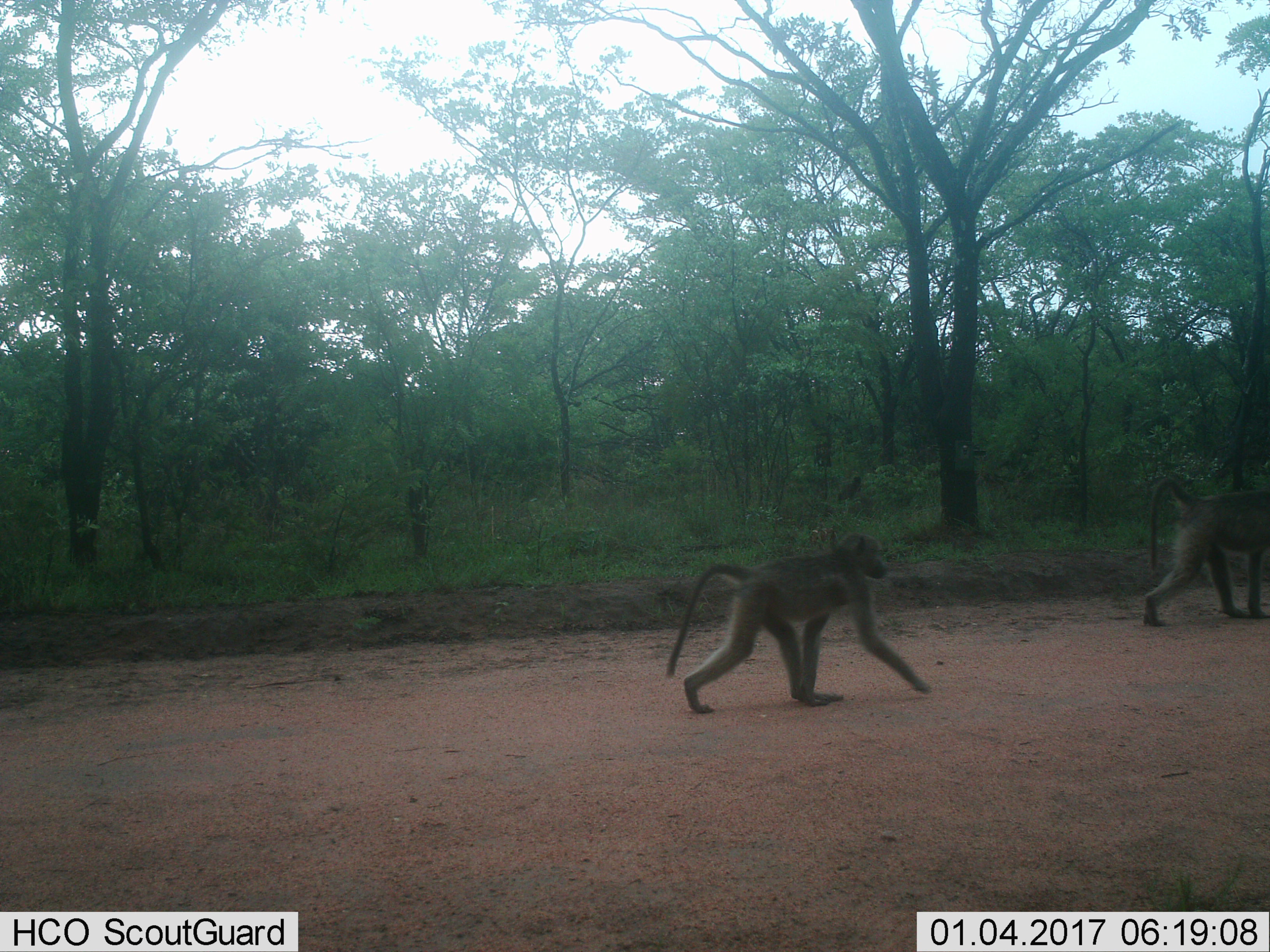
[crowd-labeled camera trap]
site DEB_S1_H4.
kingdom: Animalia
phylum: Chordata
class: Mammalia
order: Primates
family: Cercopithecidae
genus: Papio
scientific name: Papio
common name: baboon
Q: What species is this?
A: Baboon (Papio).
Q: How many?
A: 2.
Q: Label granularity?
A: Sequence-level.